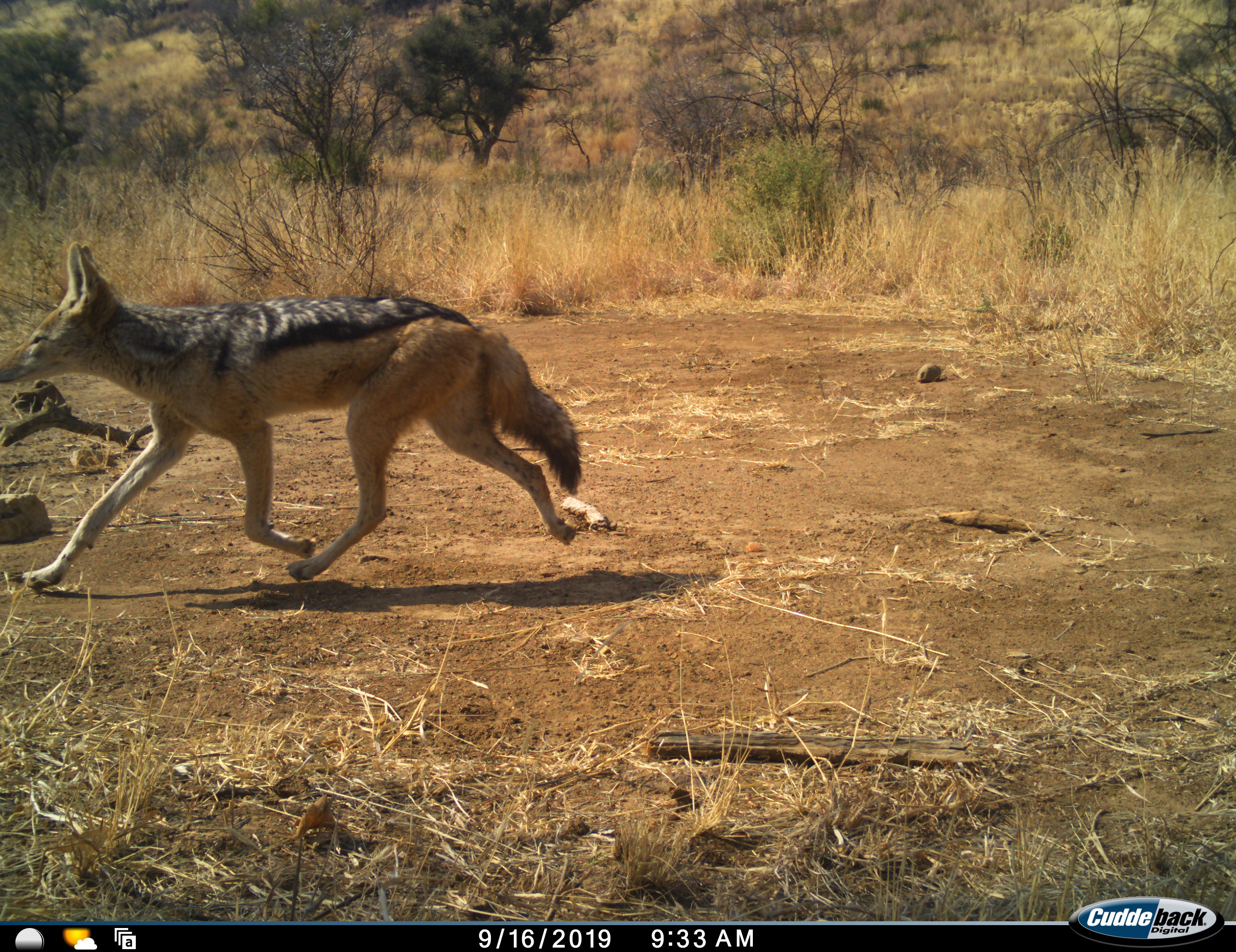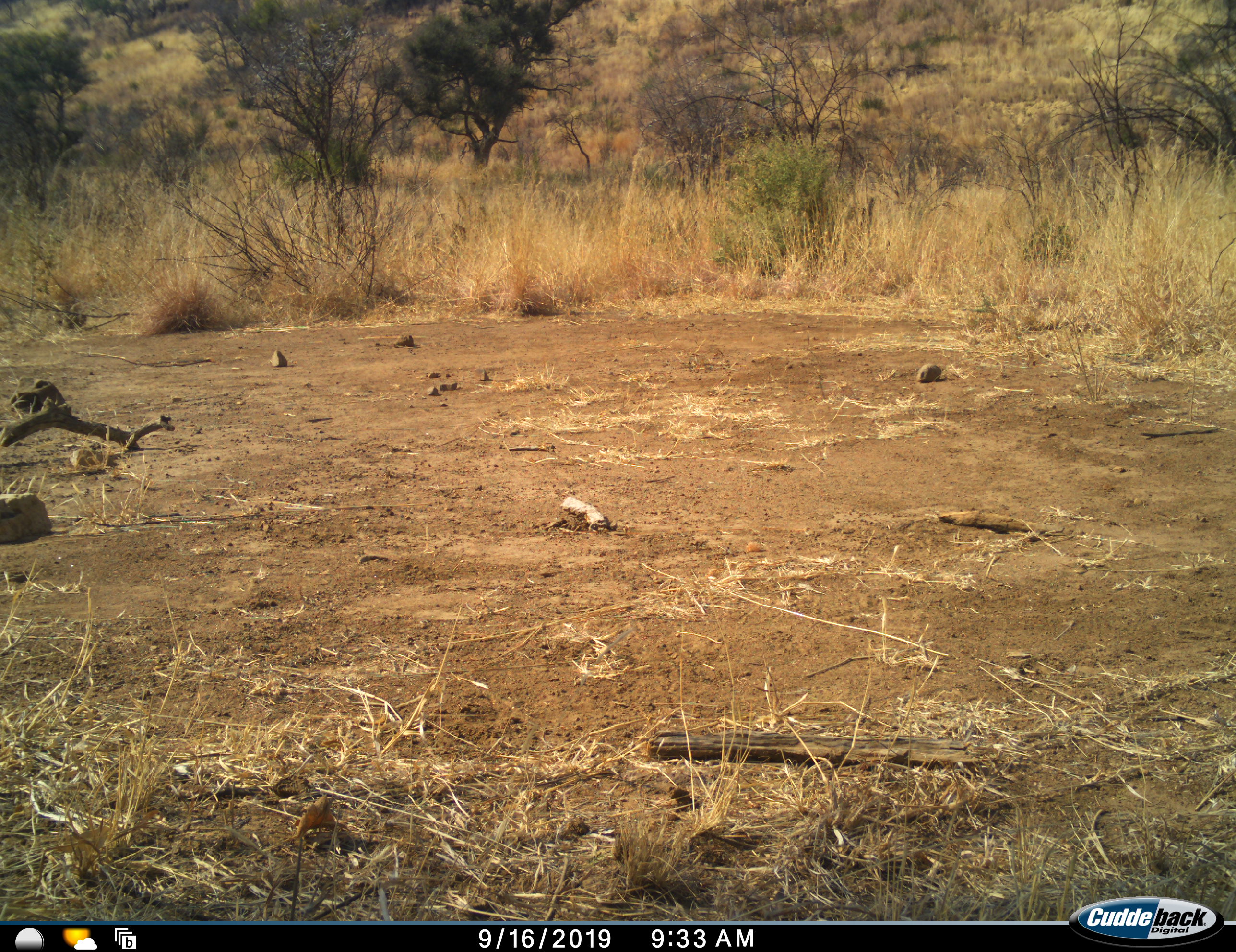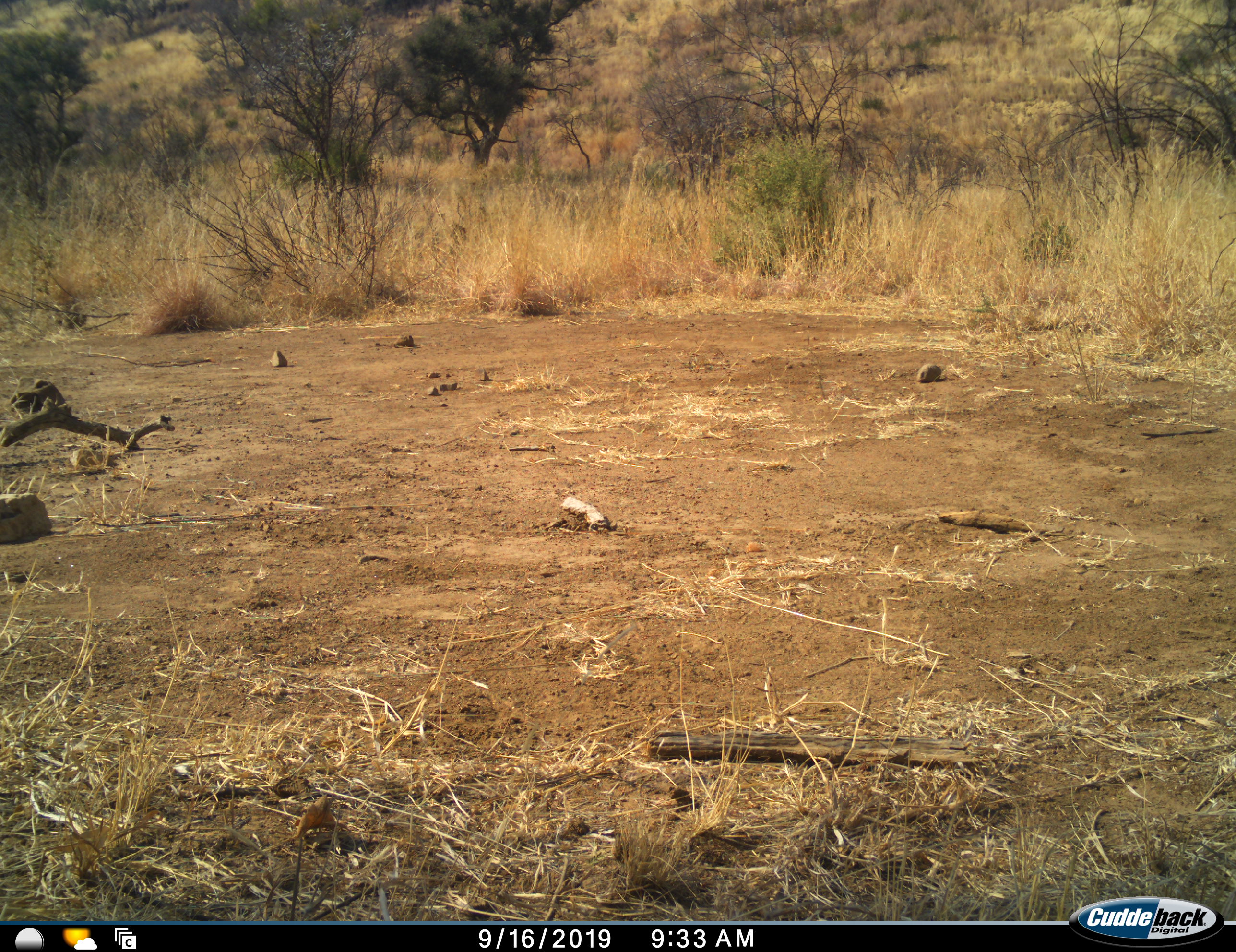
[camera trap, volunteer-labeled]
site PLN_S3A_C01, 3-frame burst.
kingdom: Animalia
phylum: Chordata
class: Mammalia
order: Carnivora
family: Canidae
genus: Lupulella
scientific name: Lupulella mesomelas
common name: black-backed jackal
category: jackalblackbacked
Jackalblackbacked (black-backed jackal) (Lupulella mesomelas), count 1. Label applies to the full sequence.